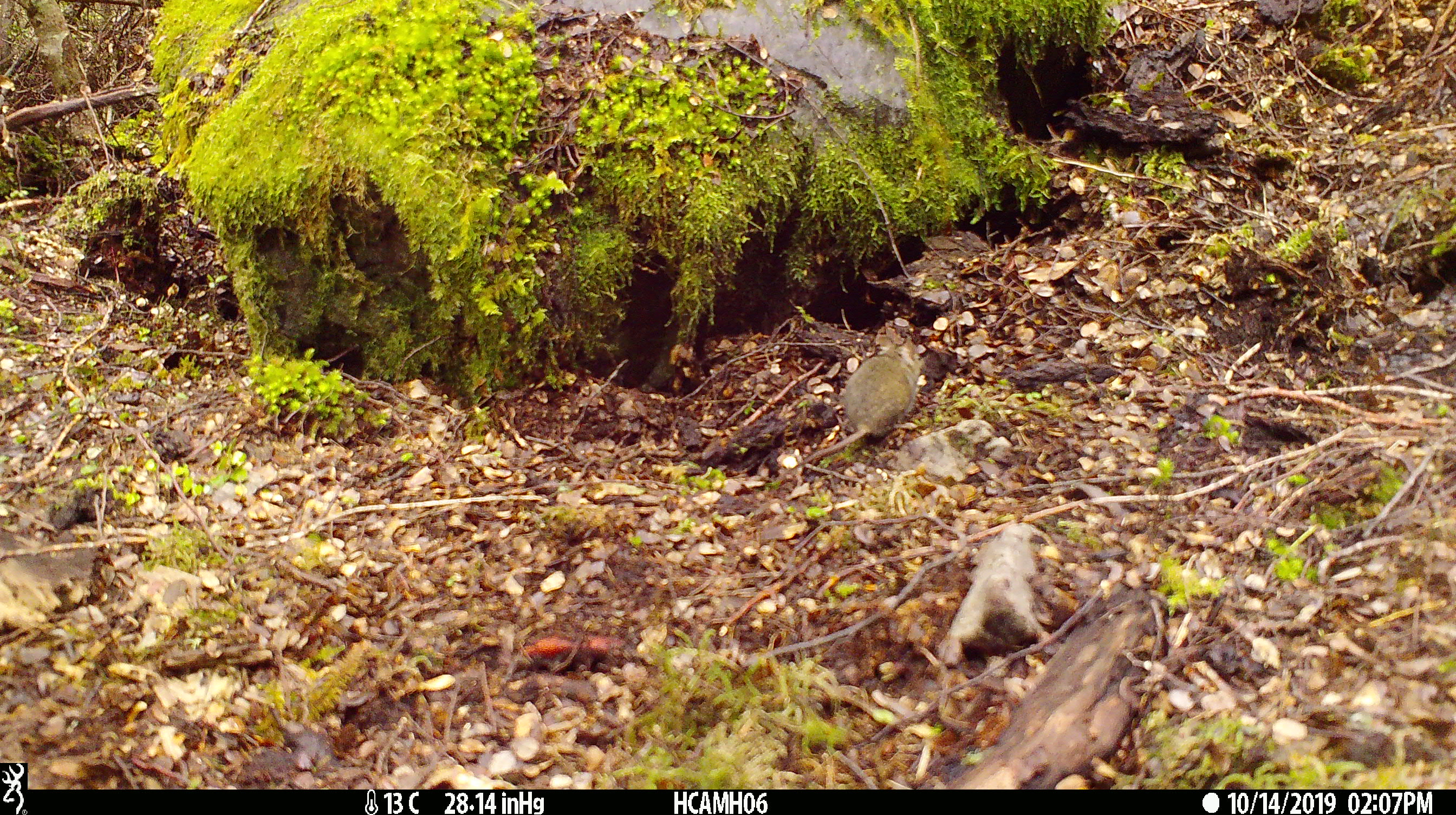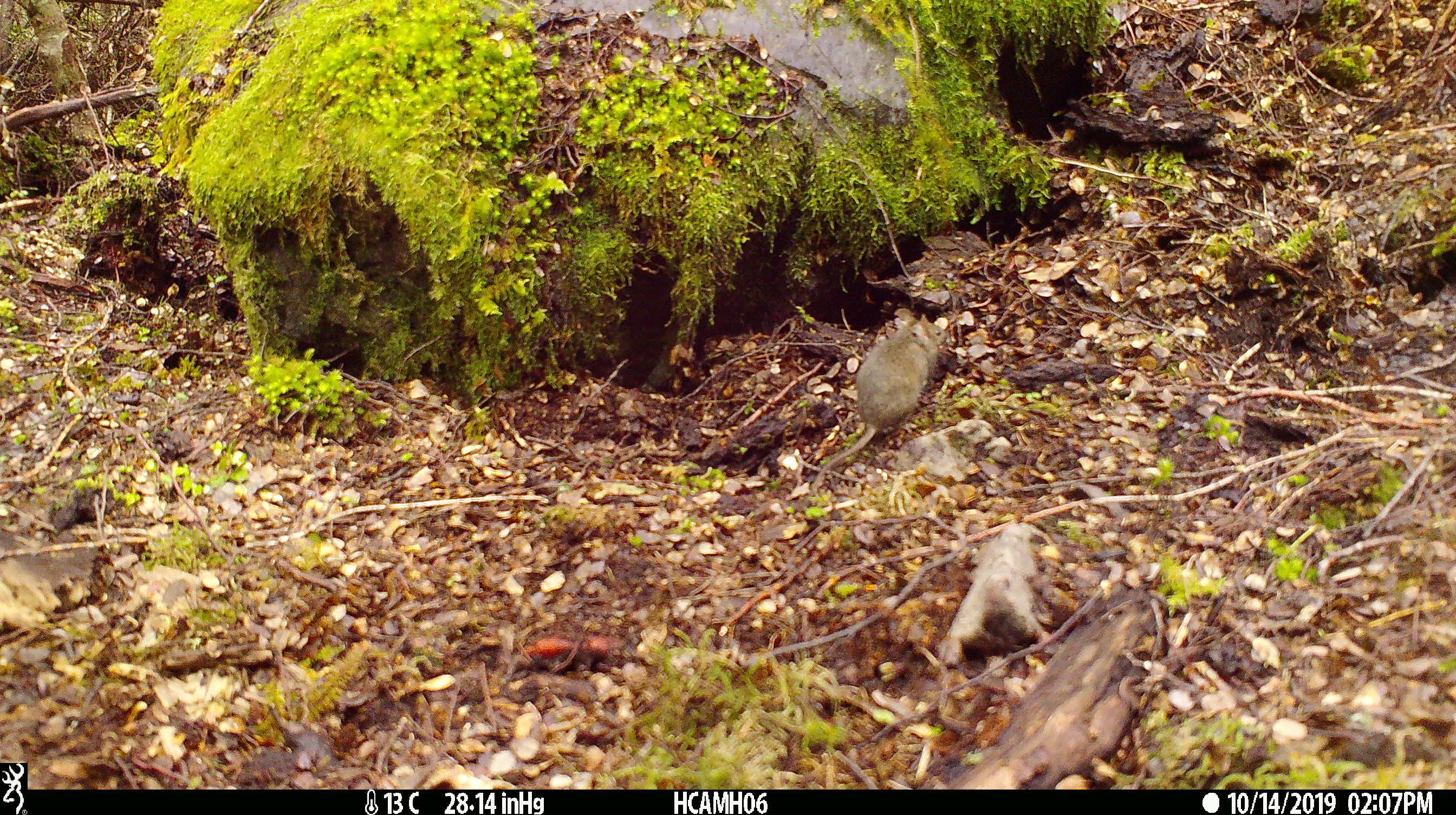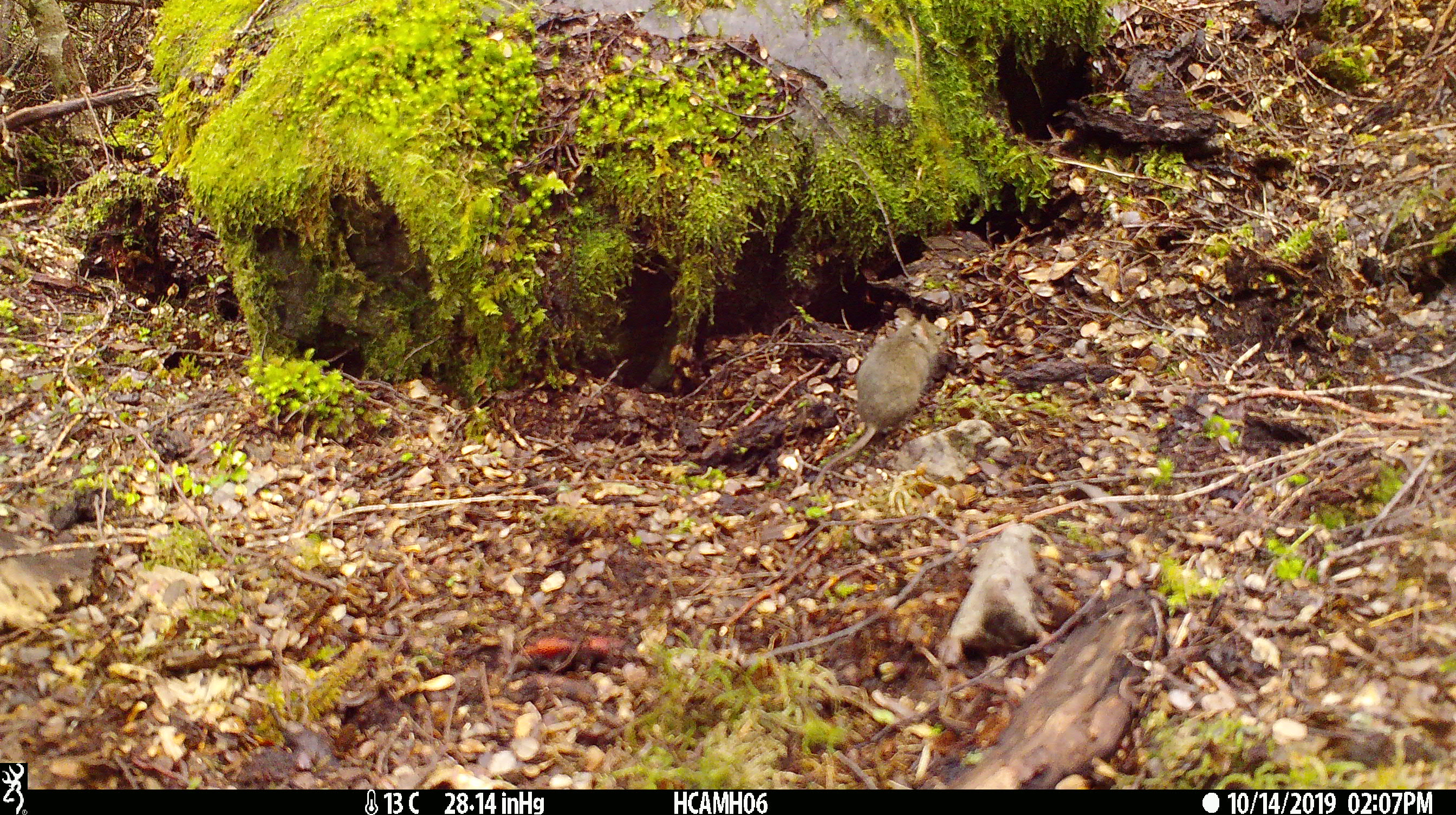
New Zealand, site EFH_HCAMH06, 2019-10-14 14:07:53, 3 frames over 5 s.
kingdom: Animalia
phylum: Chordata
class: Mammalia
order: Rodentia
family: Muridae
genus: Mus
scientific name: Mus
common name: mouse